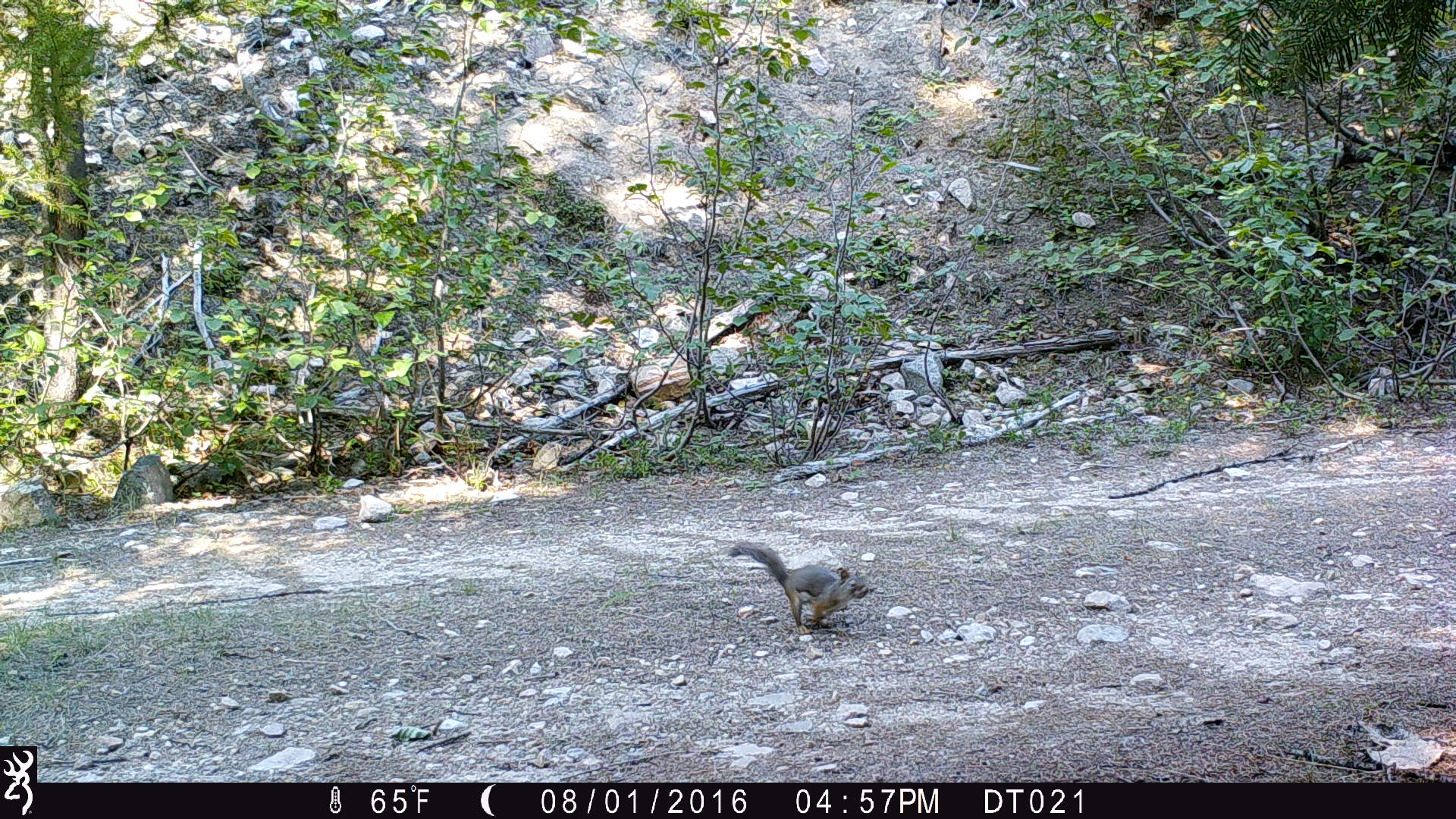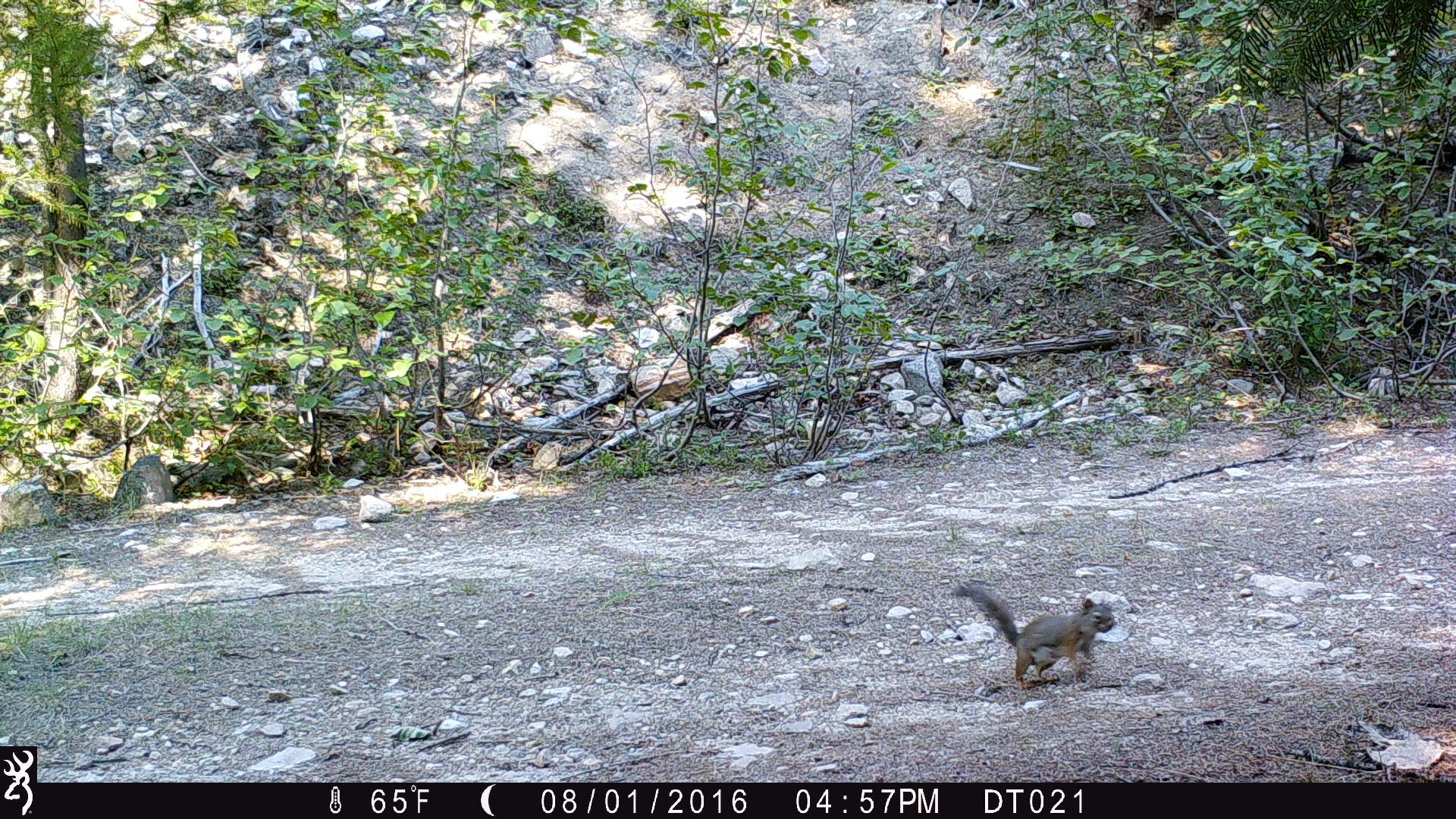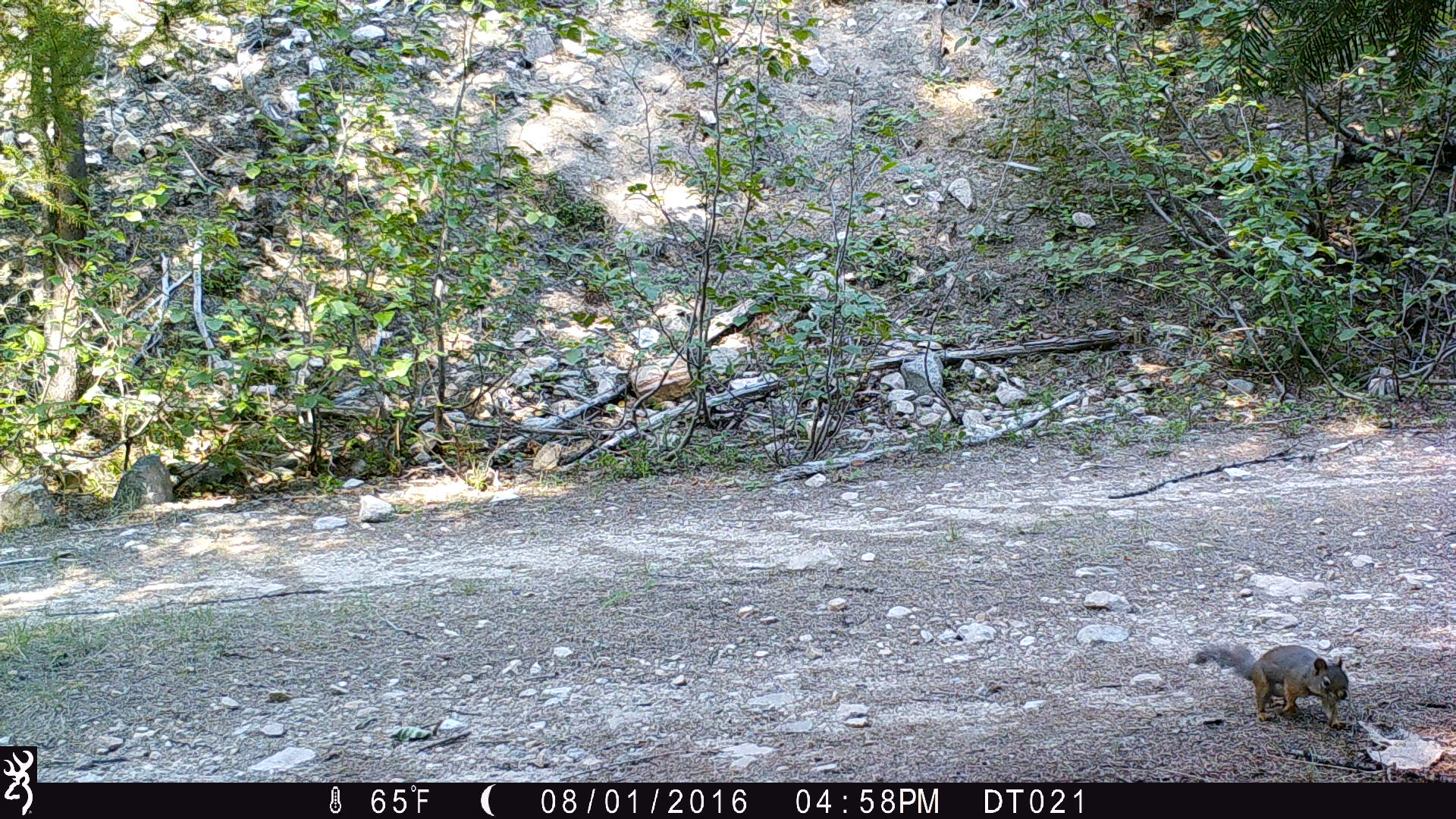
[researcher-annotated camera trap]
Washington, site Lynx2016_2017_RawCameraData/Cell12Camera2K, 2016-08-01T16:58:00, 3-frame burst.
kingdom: Animalia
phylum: Chordata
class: Mammalia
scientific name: Mammalia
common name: small mammal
Small mammal (Mammalia). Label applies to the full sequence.